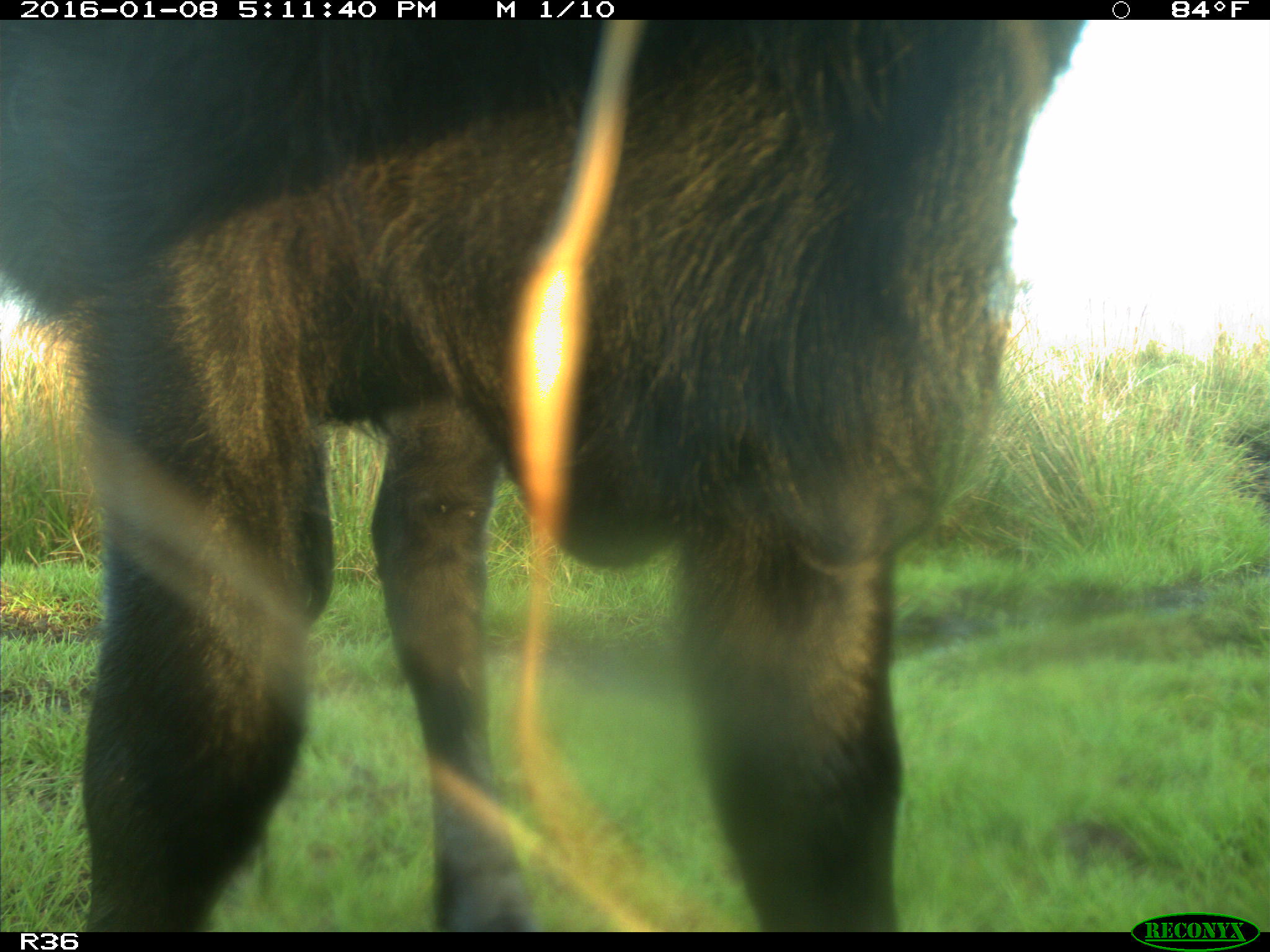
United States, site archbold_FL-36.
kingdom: Animalia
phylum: Chordata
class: Mammalia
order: Artiodactyla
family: Bovidae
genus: Bos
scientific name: Bos taurus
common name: domestic cow